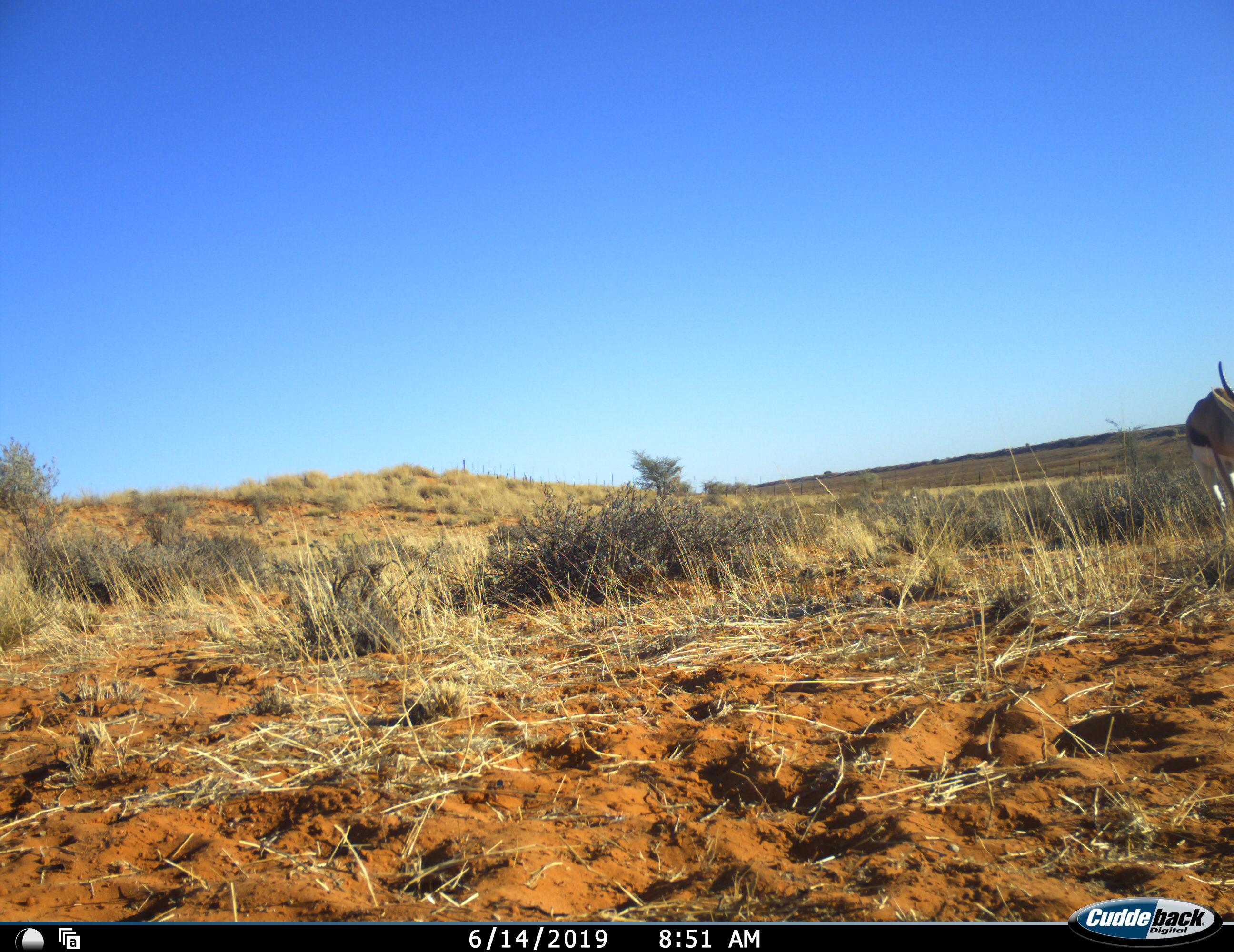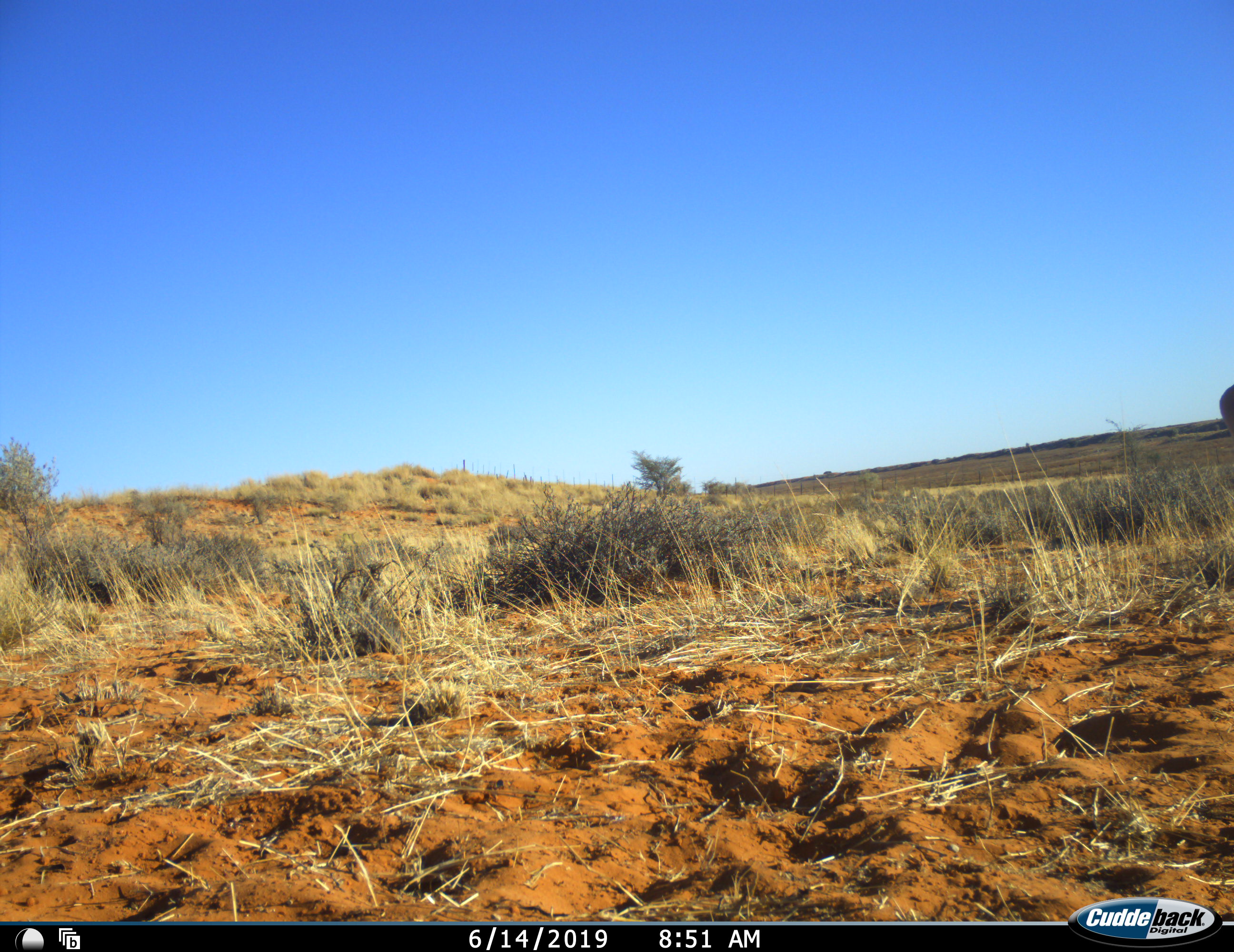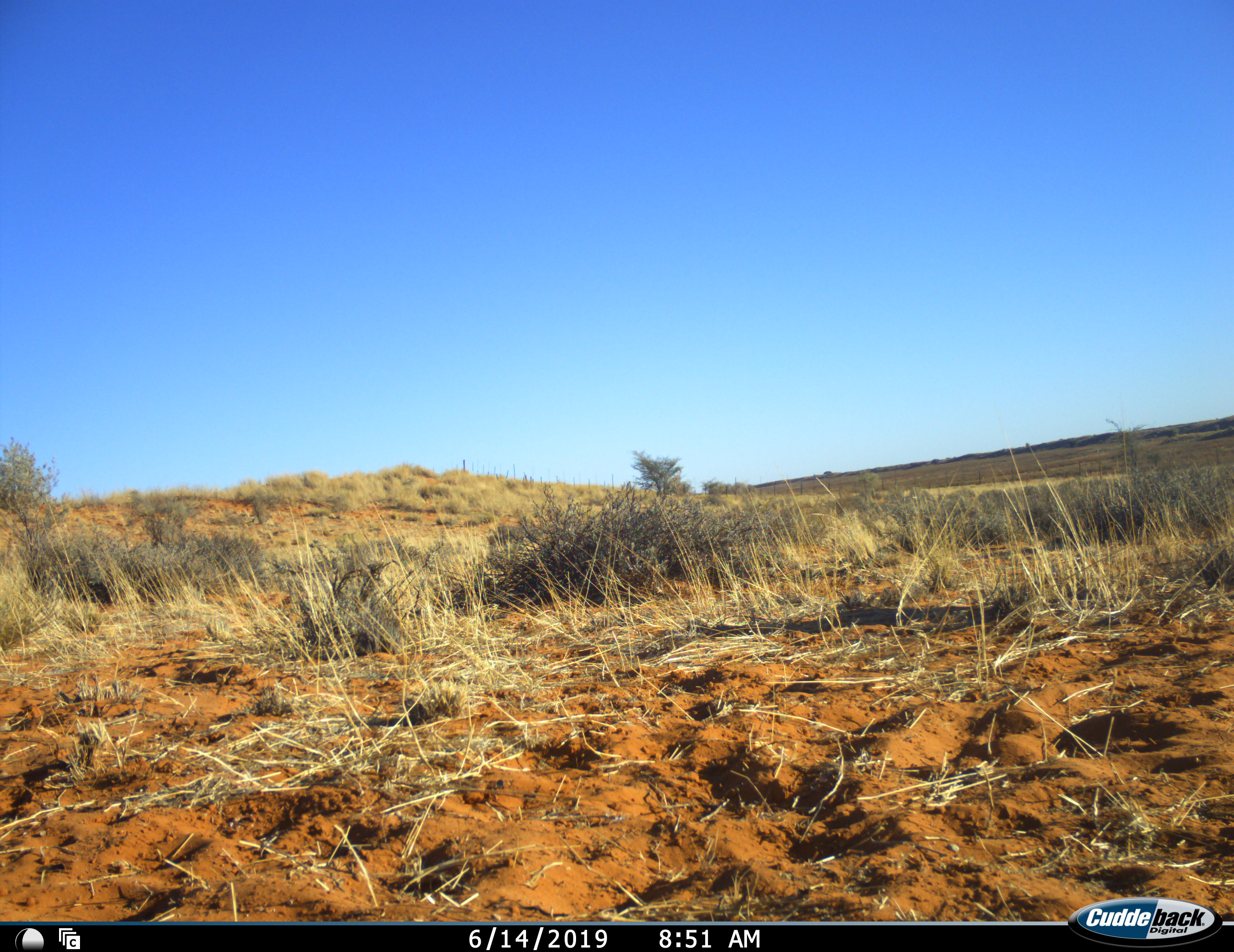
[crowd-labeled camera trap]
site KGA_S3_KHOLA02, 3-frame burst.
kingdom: Animalia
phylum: Chordata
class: Mammalia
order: Artiodactyla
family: Bovidae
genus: Antidorcas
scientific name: Antidorcas marsupialis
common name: springbok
Springbok (Antidorcas marsupialis), count 1. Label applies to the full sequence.